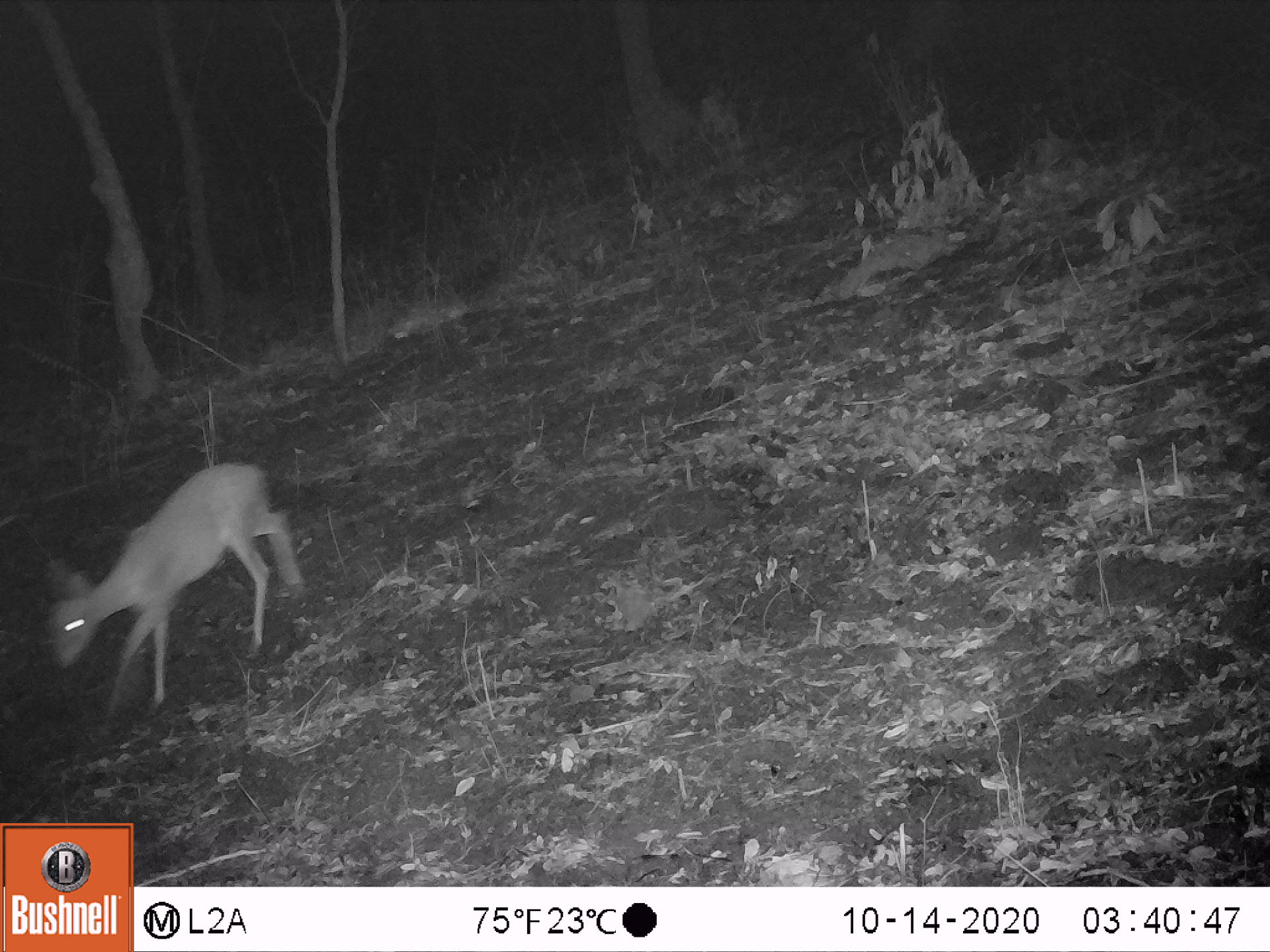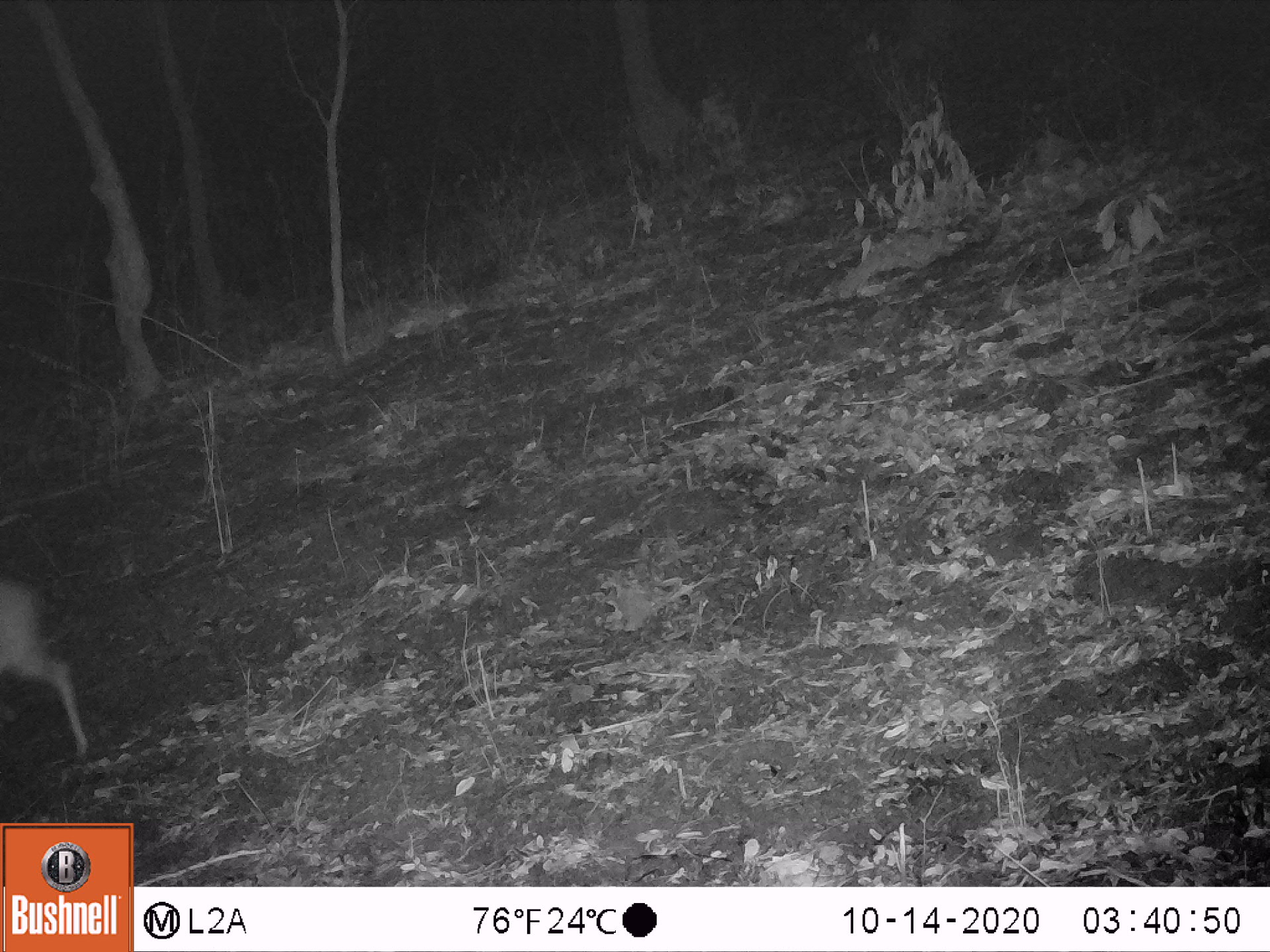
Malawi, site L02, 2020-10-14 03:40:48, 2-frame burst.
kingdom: Animalia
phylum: Chordata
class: Mammalia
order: Artiodactyla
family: Bovidae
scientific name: Antilopinae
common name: small antelope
Small antelope (Antilopinae), count 1.